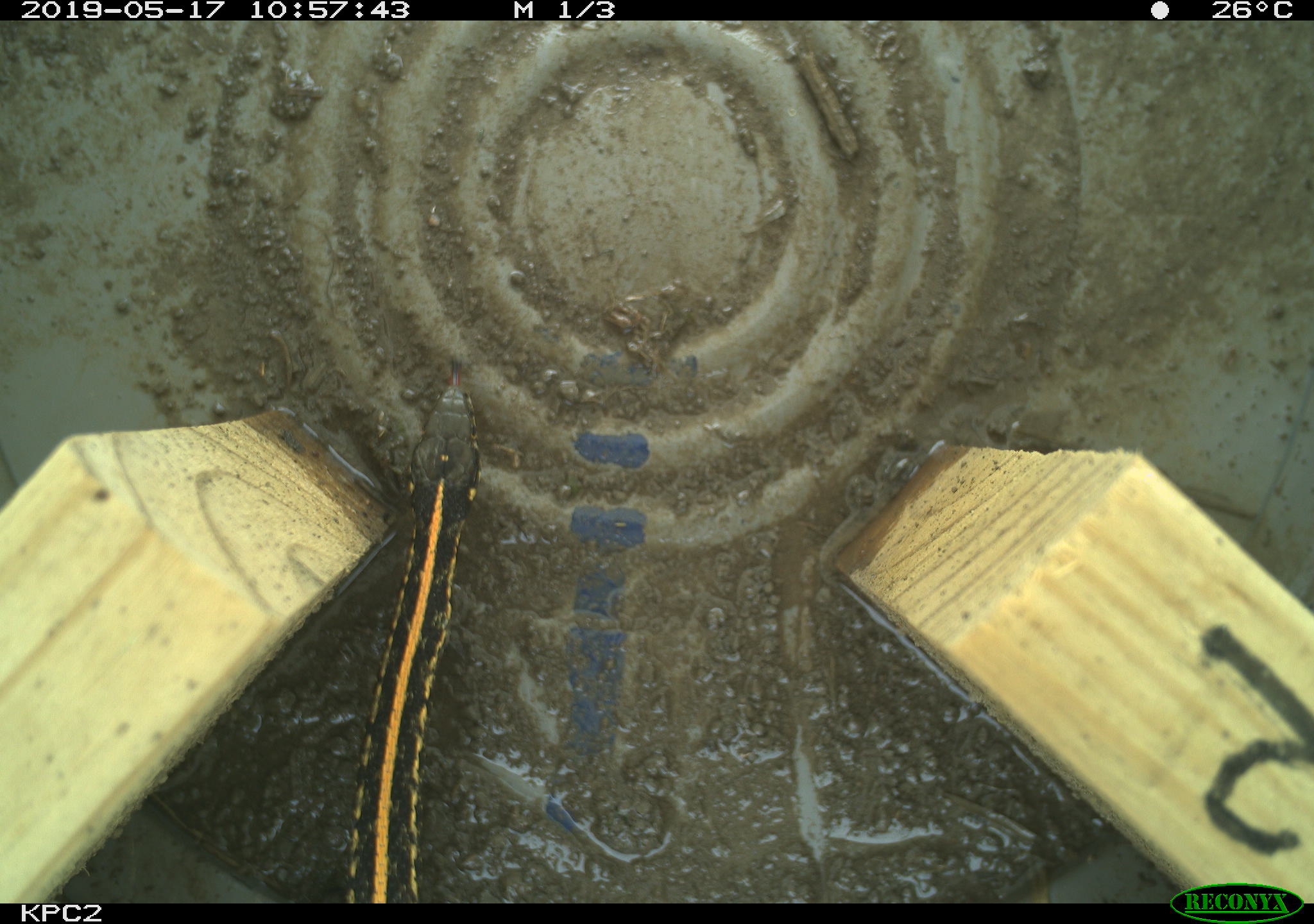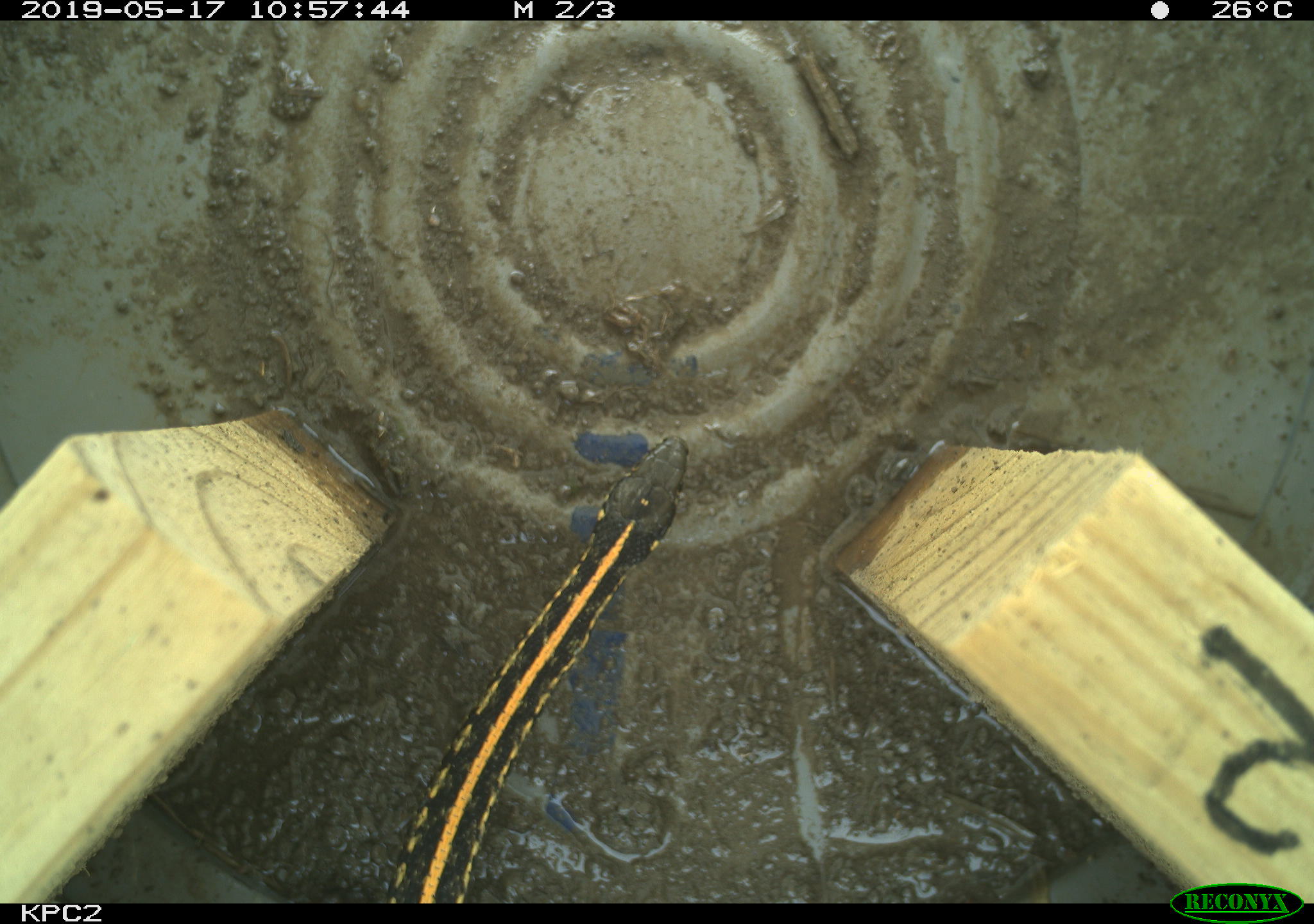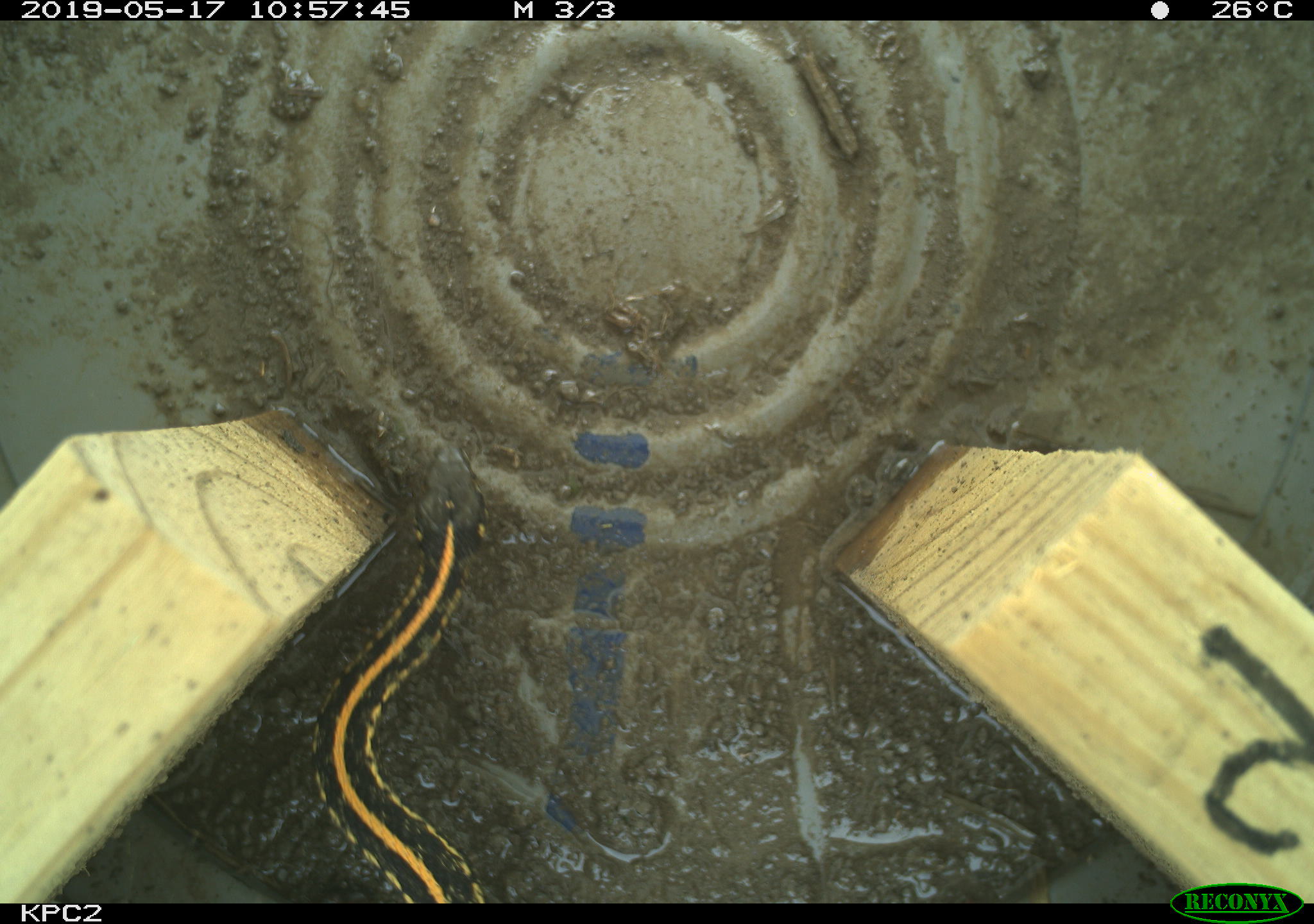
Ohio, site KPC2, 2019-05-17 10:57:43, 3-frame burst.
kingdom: Animalia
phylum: Chordata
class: Reptilia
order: Squamata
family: Colubridae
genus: Thamnophis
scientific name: Thamnophis radix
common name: plains gartersnake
Plains gartersnake (Thamnophis radix).